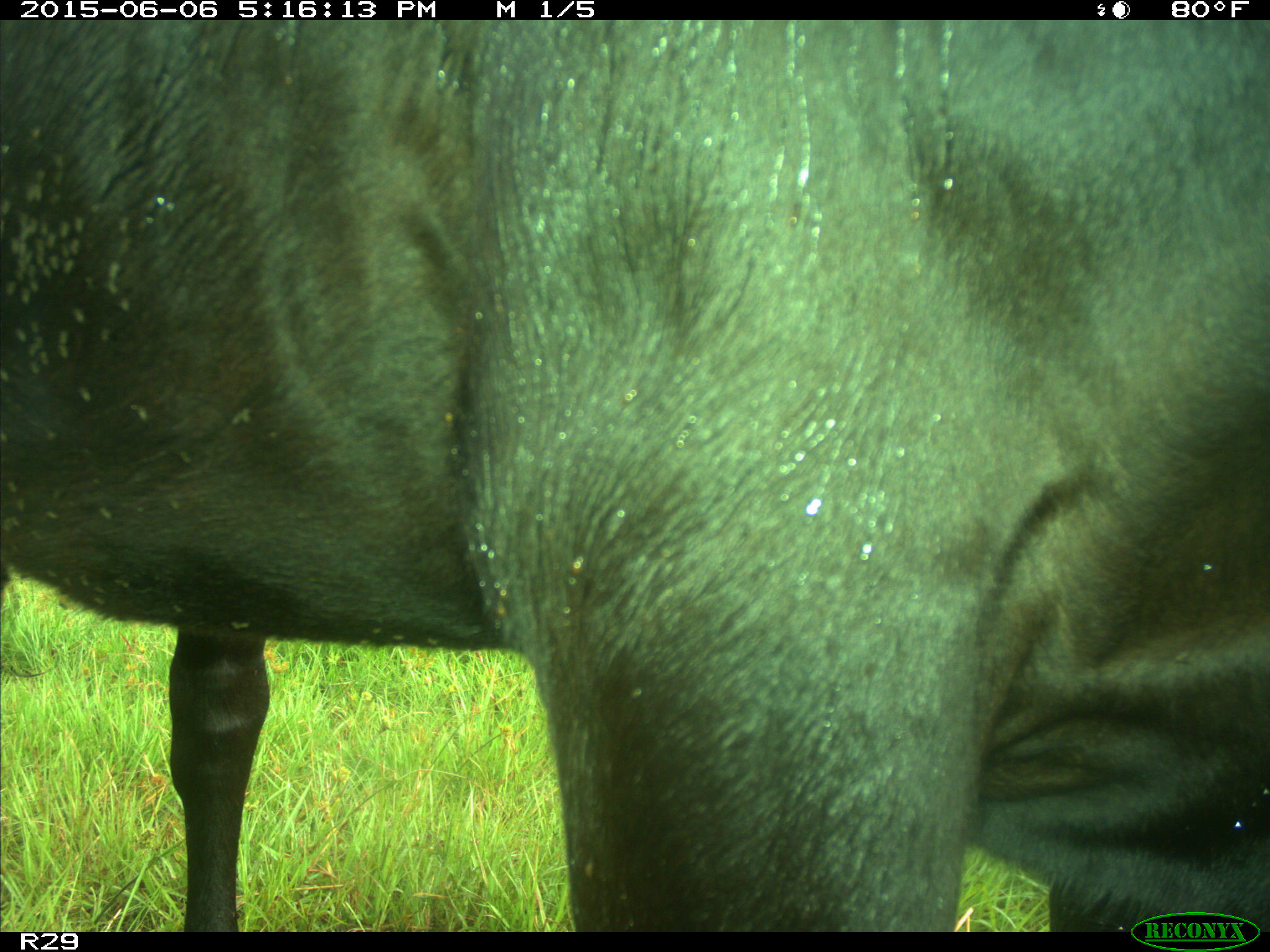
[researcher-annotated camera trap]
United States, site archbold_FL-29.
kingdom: Animalia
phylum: Chordata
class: Mammalia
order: Artiodactyla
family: Bovidae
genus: Bos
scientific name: Bos taurus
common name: domestic cow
Bos taurus (domestic cow).